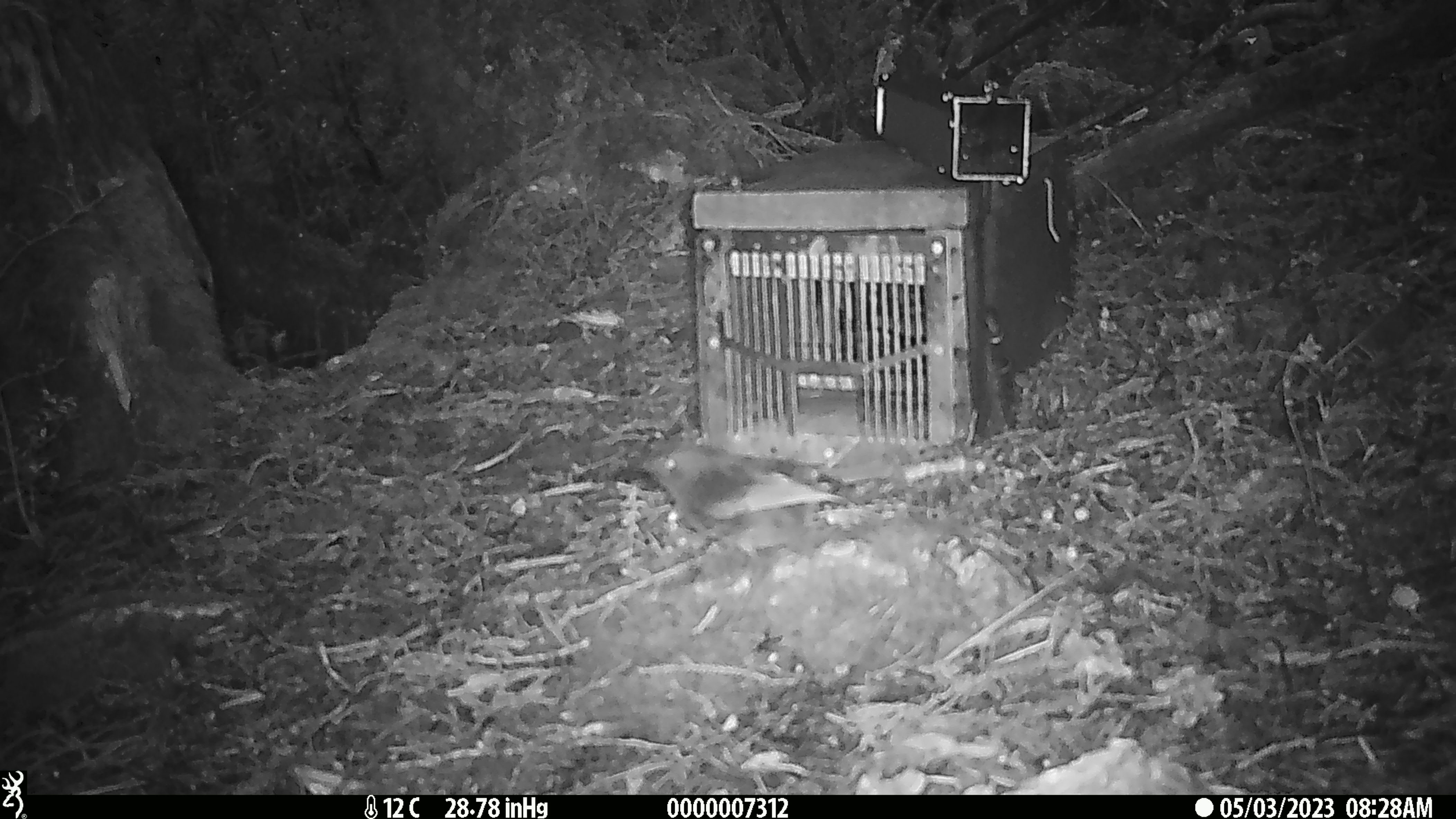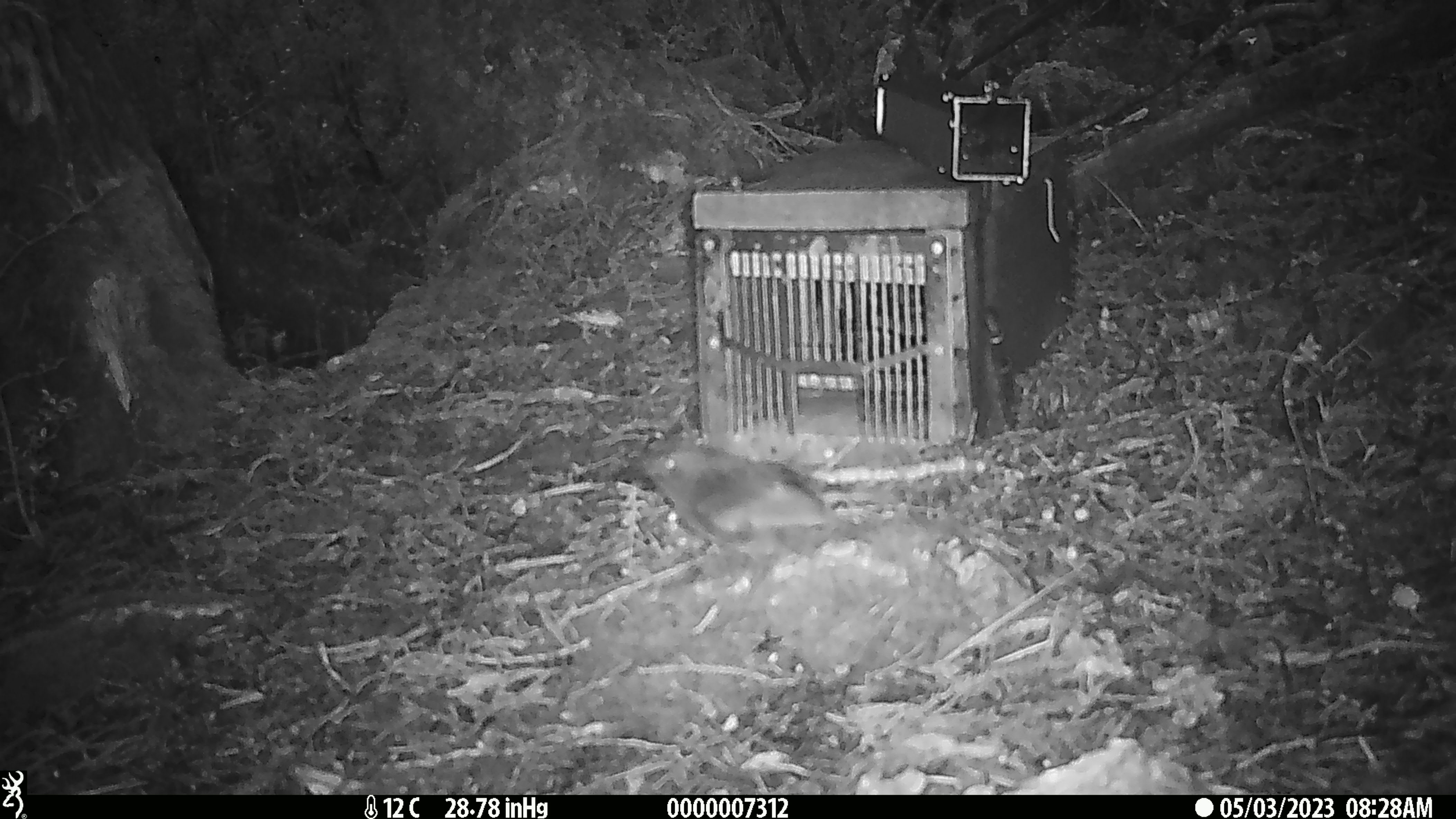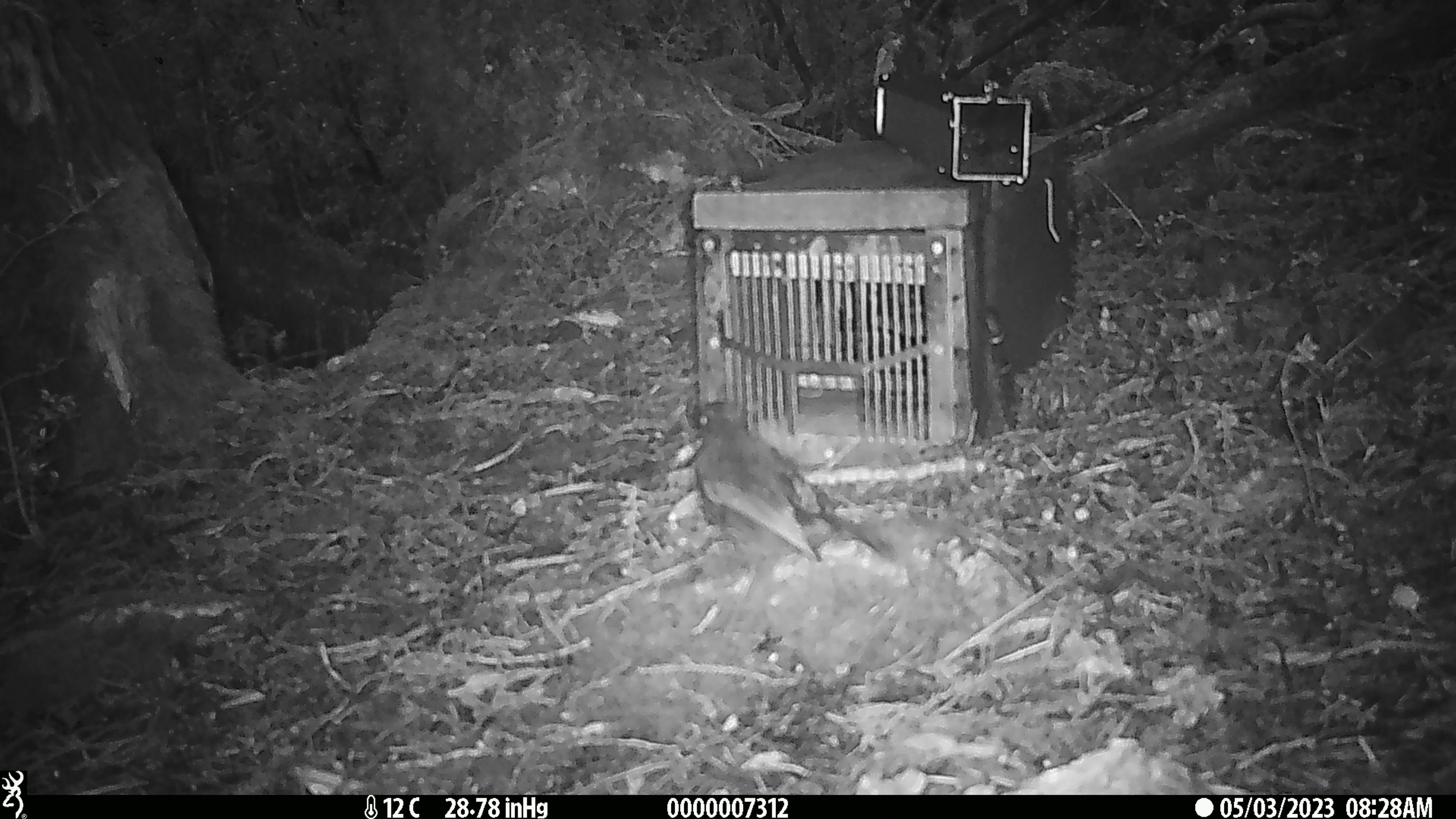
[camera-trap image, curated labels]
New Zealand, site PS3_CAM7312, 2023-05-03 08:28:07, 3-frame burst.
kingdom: Animalia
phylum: Chordata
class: Aves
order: Passeriformes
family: Petroicidae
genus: Petroica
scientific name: Petroica australis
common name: new zealand robin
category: robin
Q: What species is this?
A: Robin (new zealand robin) (Petroica australis).